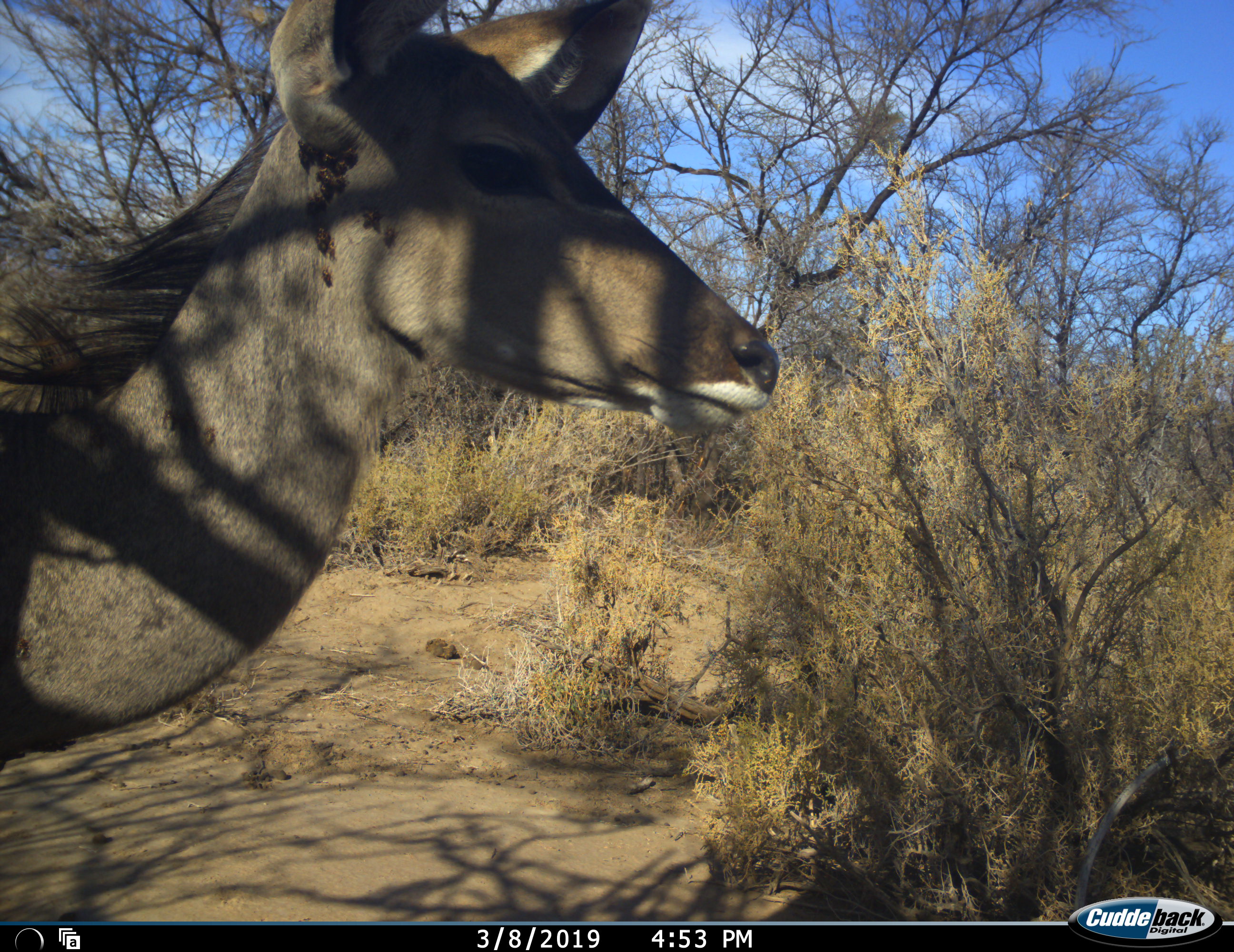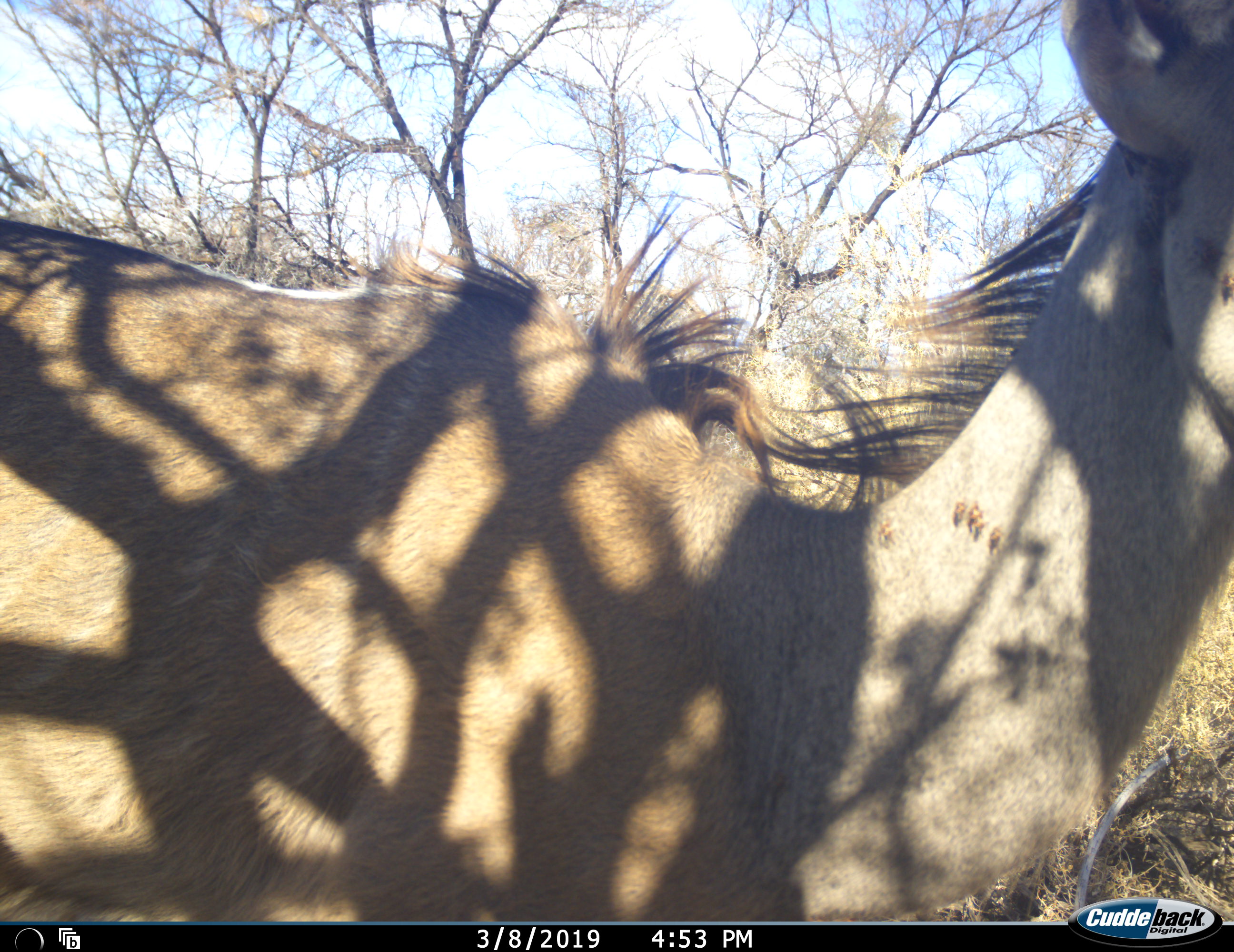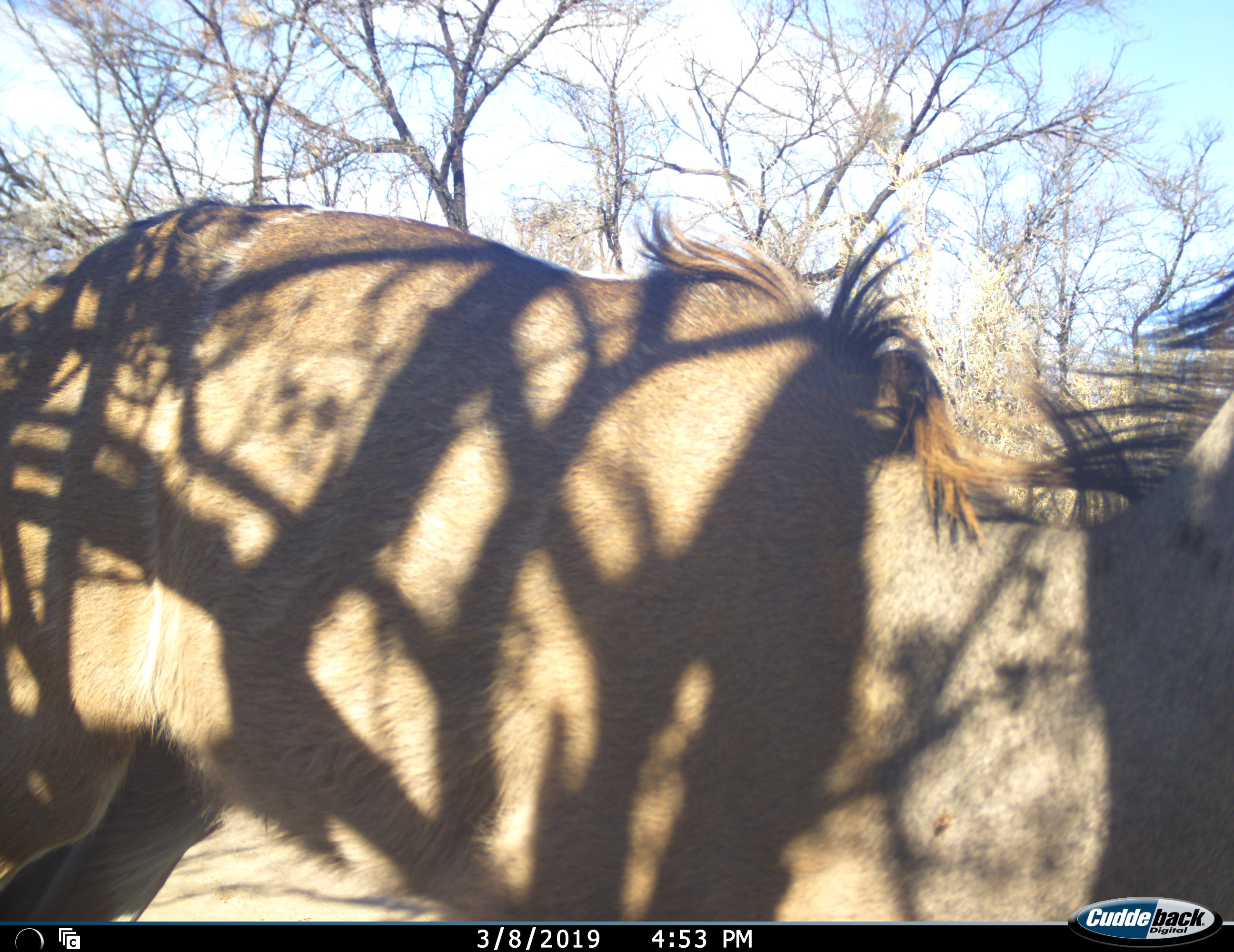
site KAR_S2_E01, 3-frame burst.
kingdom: Animalia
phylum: Chordata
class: Mammalia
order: Artiodactyla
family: Bovidae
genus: Tragelaphus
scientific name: Tragelaphus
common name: kudu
Kudu (Tragelaphus), count 1. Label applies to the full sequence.